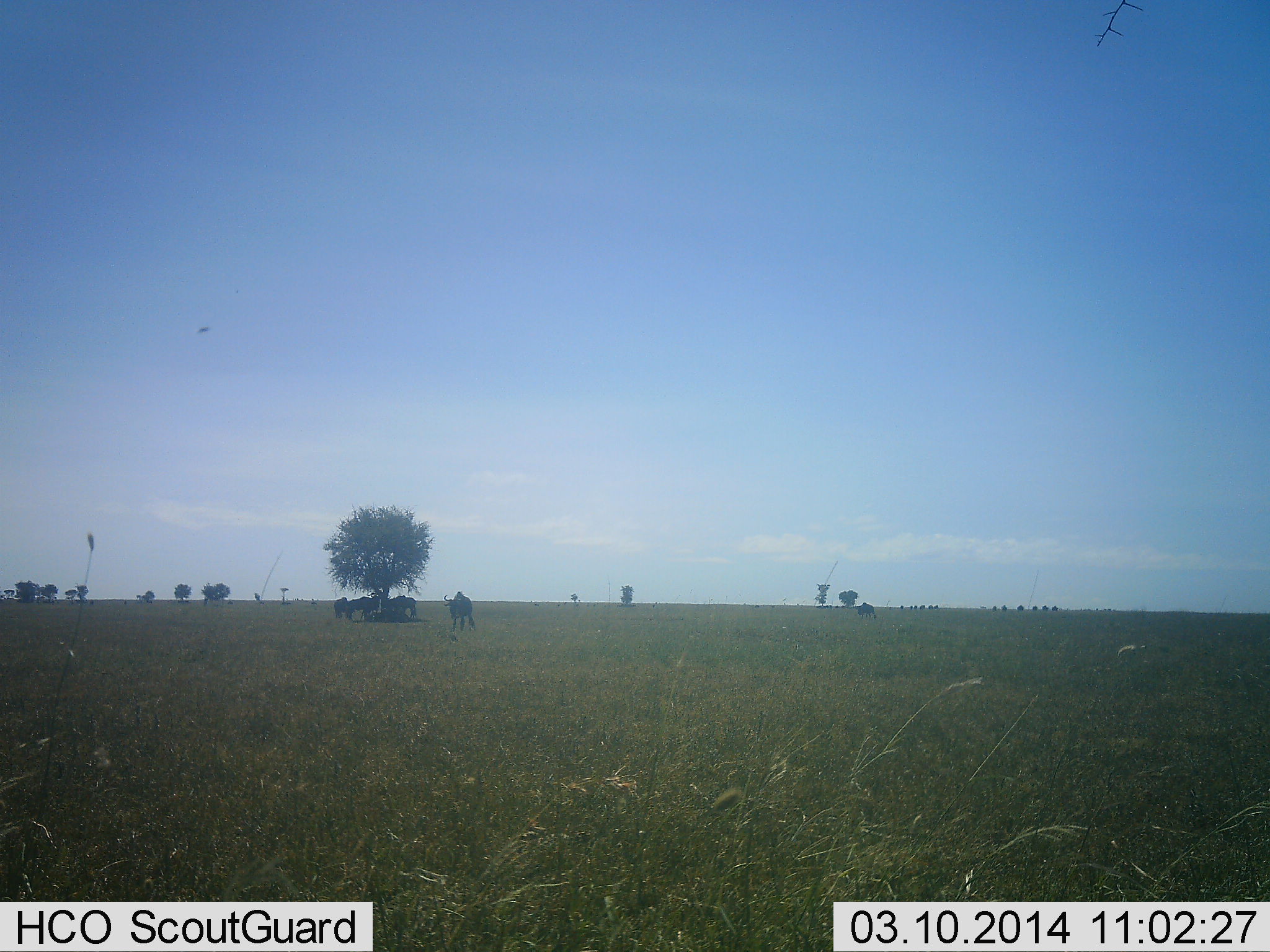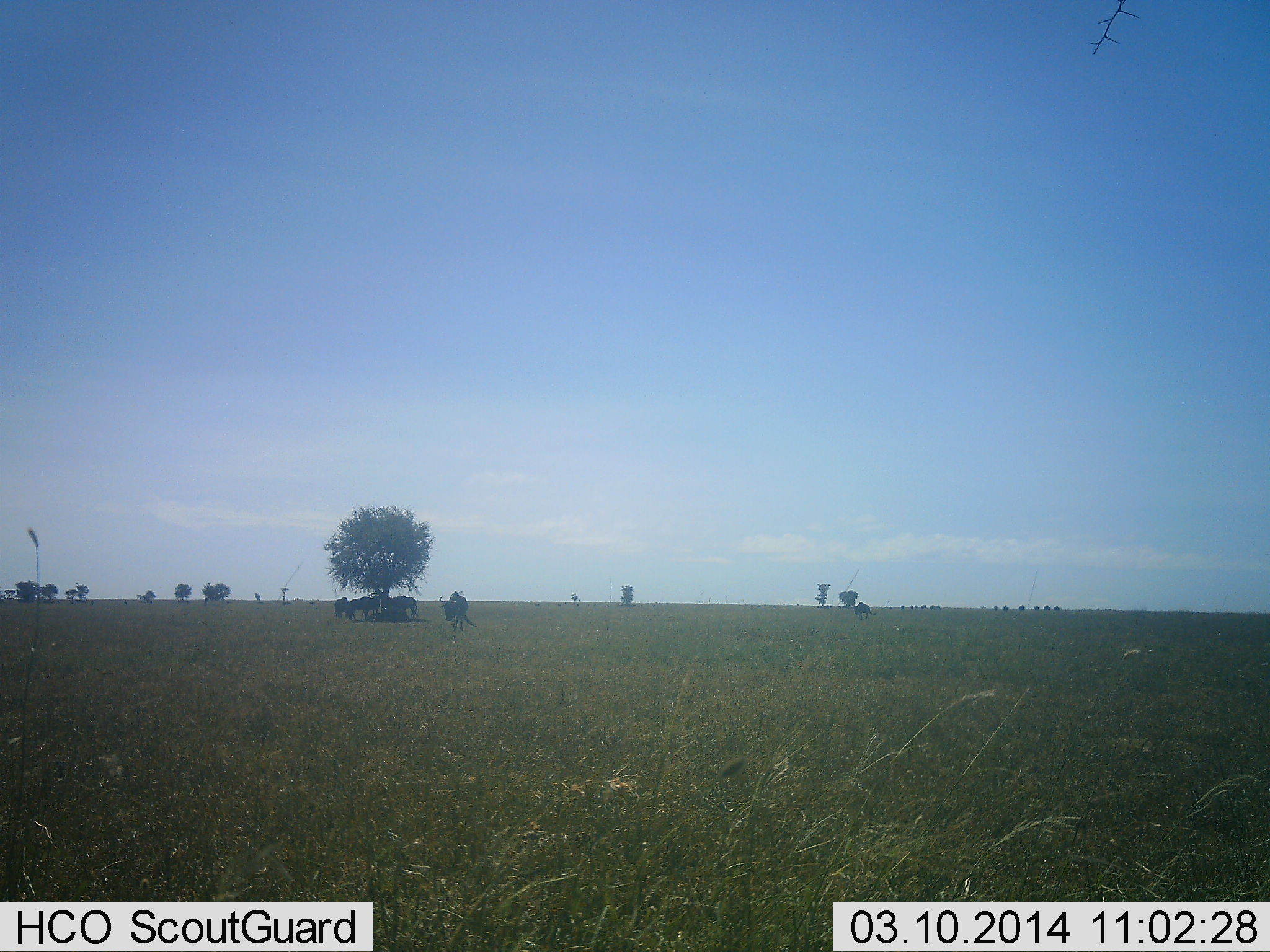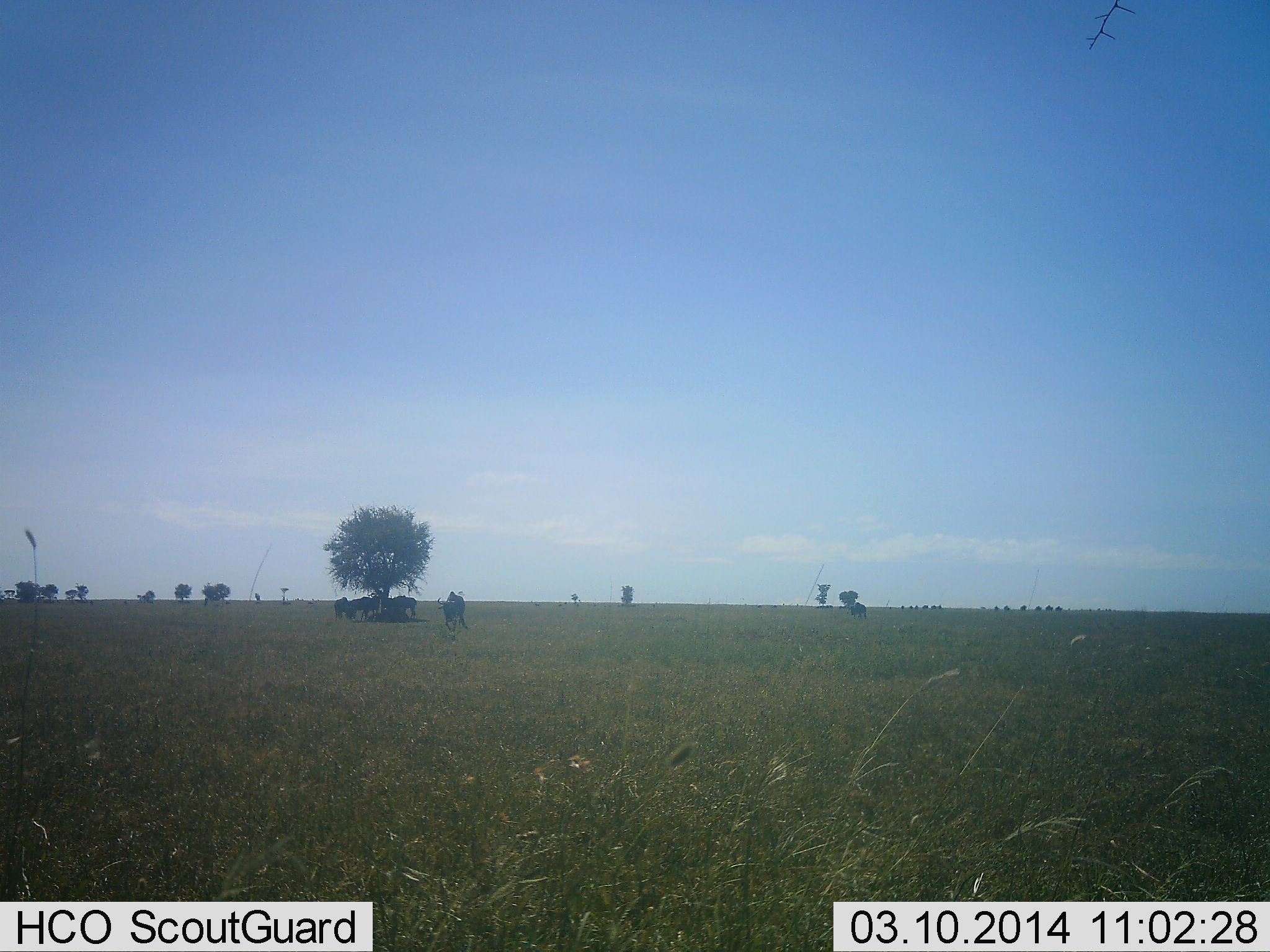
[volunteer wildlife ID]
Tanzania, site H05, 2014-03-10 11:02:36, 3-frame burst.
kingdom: Animalia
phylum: Chordata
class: Mammalia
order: Artiodactyla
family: Bovidae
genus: Connochaetes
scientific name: Connochaetes taurinus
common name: blue wildebeest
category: wildebeest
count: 5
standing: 80%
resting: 30%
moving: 70%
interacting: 0%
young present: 0%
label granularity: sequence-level